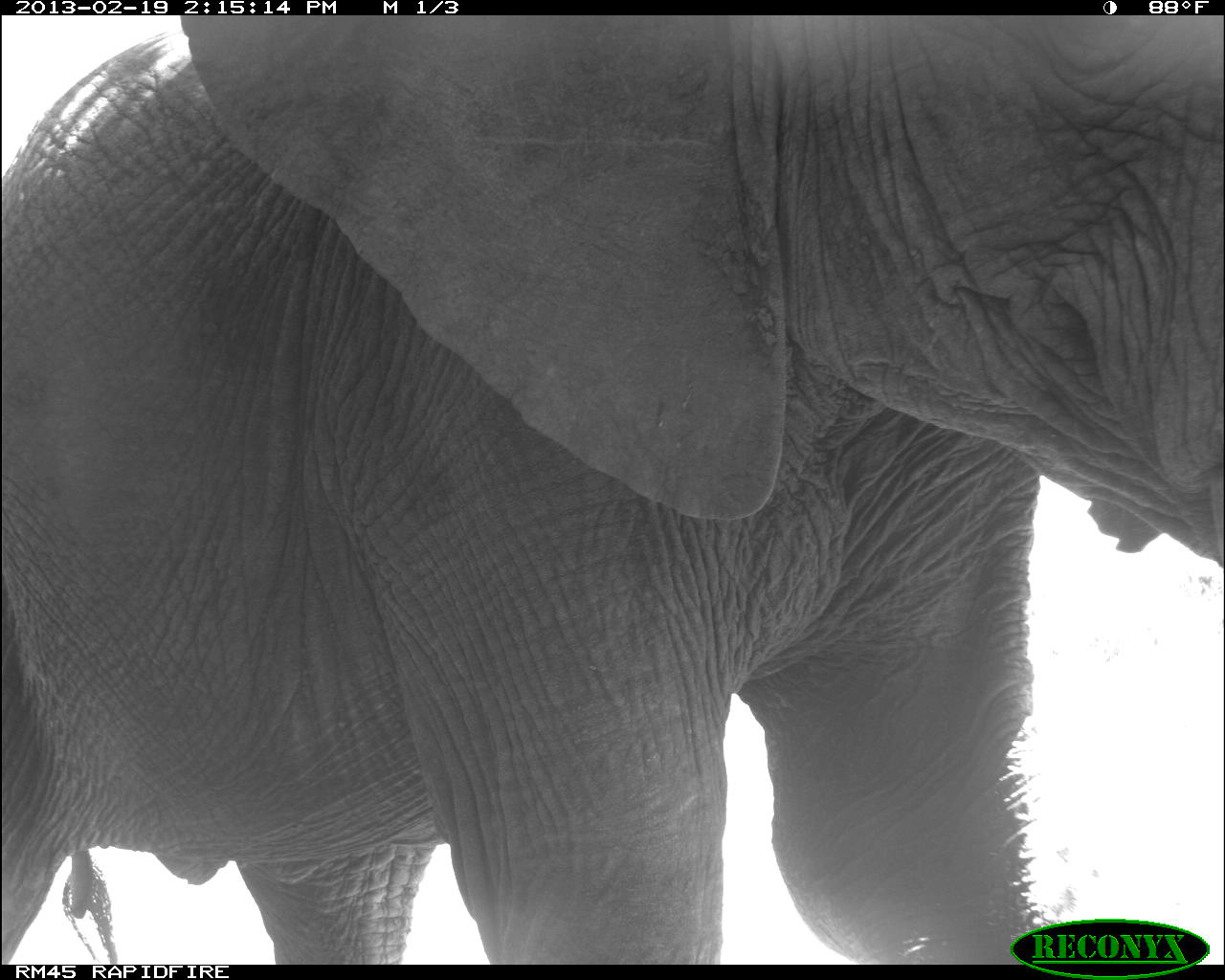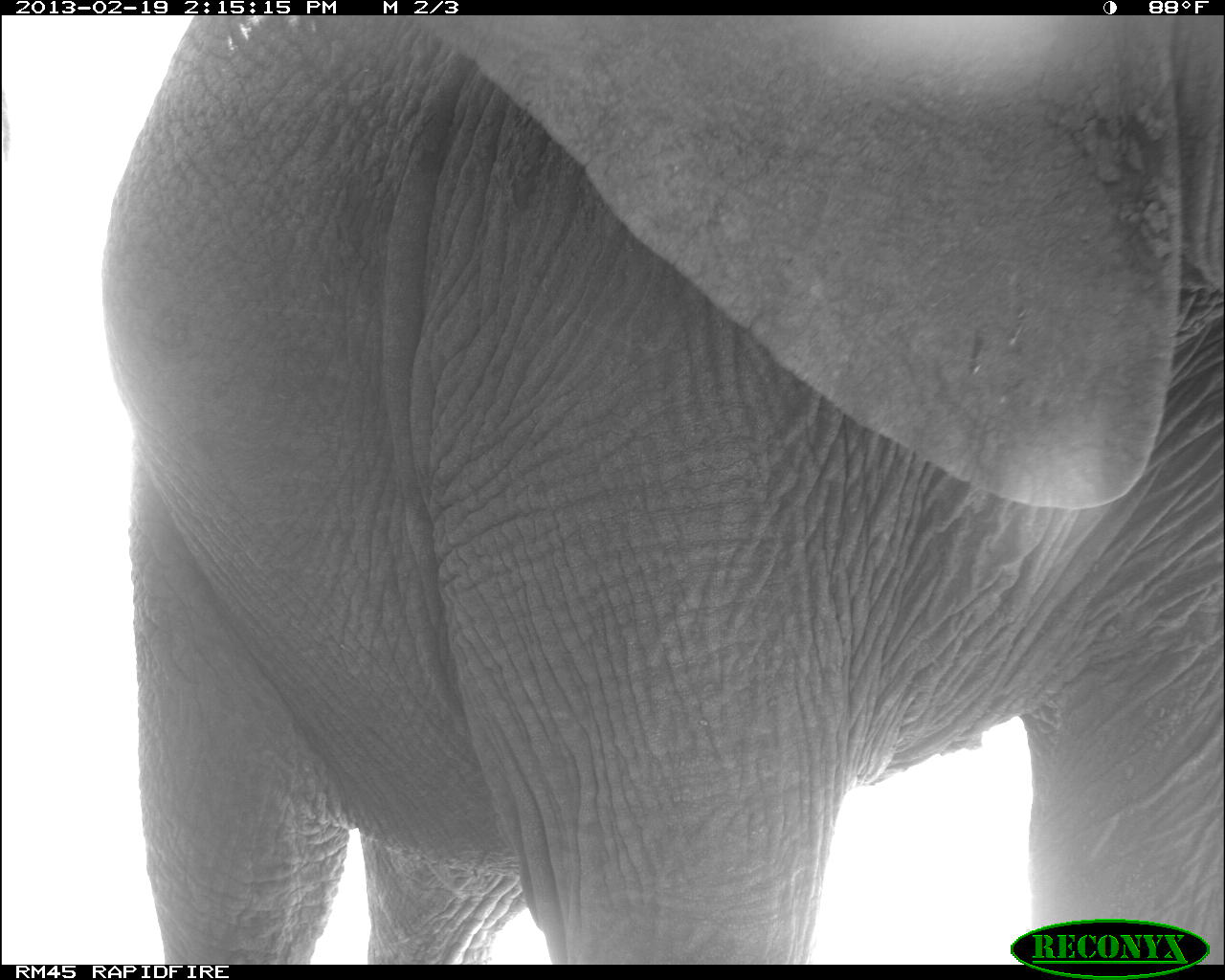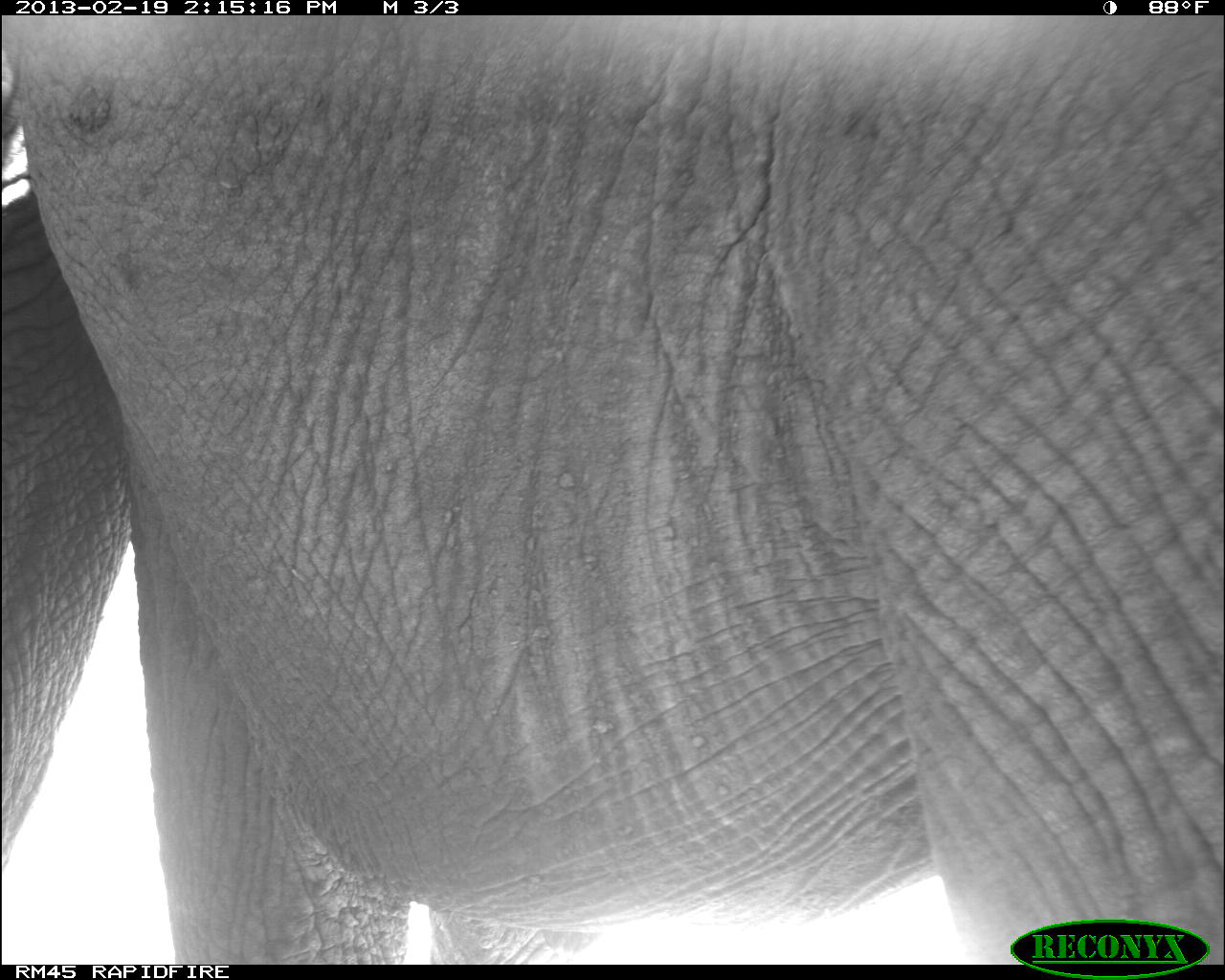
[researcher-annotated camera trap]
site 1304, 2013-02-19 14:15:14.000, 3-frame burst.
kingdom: Animalia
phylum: Chordata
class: Mammalia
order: Proboscidea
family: Elephantidae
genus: Loxodonta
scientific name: Loxodonta africana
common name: african bush elephant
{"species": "Loxodonta africana (african bush elephant)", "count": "1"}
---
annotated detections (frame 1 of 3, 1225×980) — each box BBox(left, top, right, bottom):
loxodonta africana: BBox(1, 16, 1225, 966)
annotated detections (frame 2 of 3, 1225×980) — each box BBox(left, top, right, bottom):
loxodonta africana: BBox(104, 15, 1225, 965)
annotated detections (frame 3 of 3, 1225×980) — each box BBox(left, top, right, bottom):
loxodonta africana: BBox(1, 15, 1225, 965)